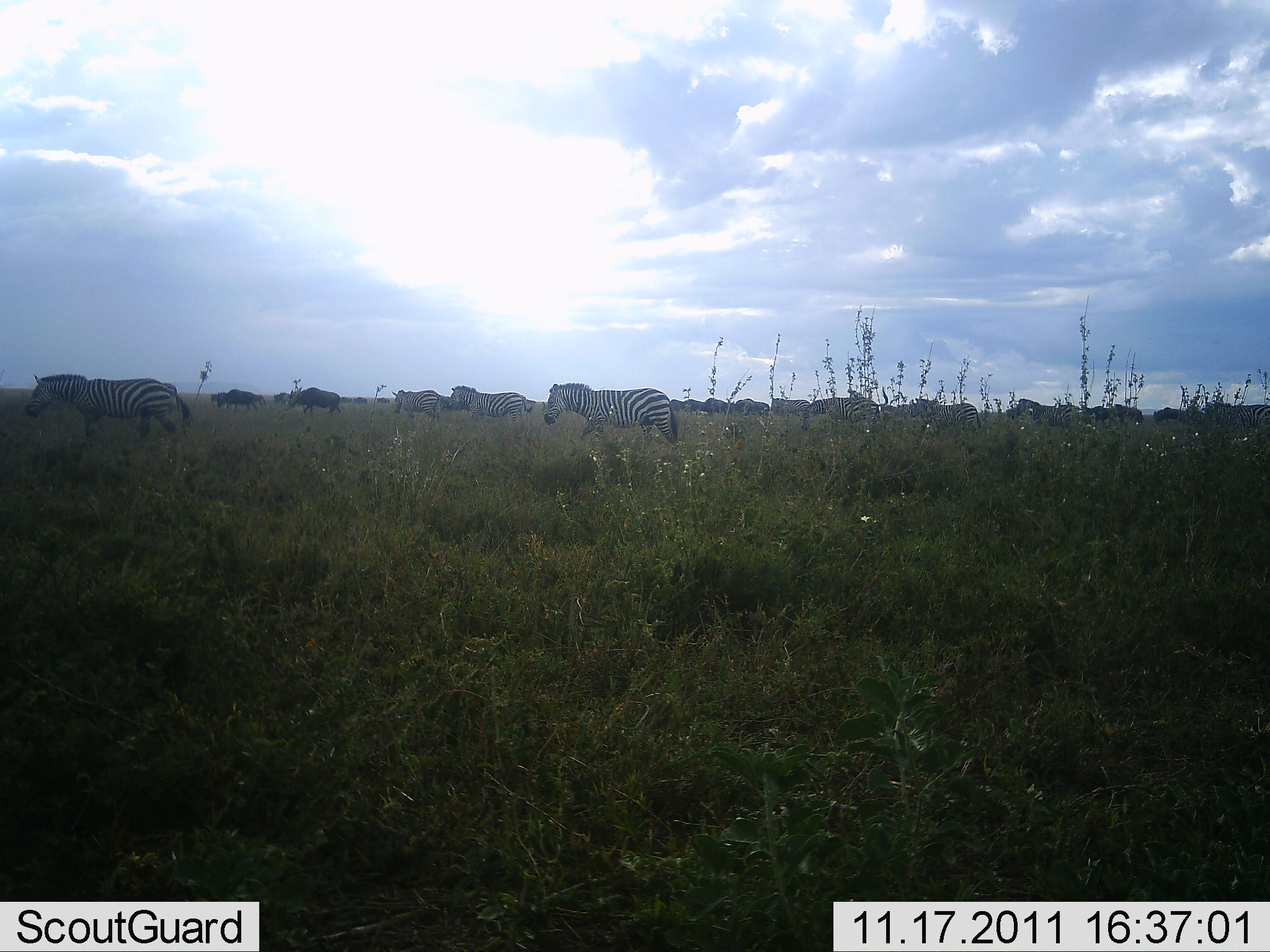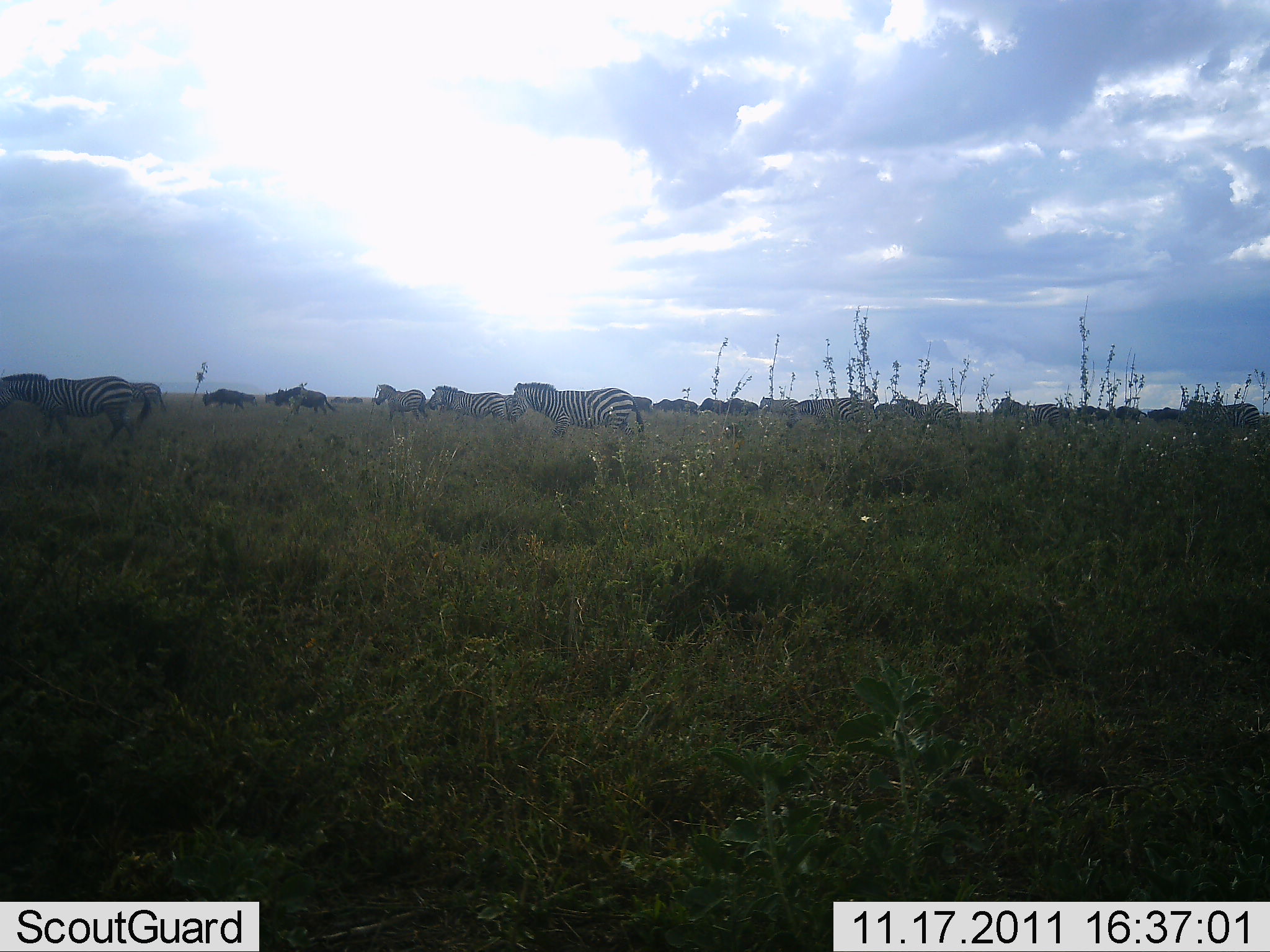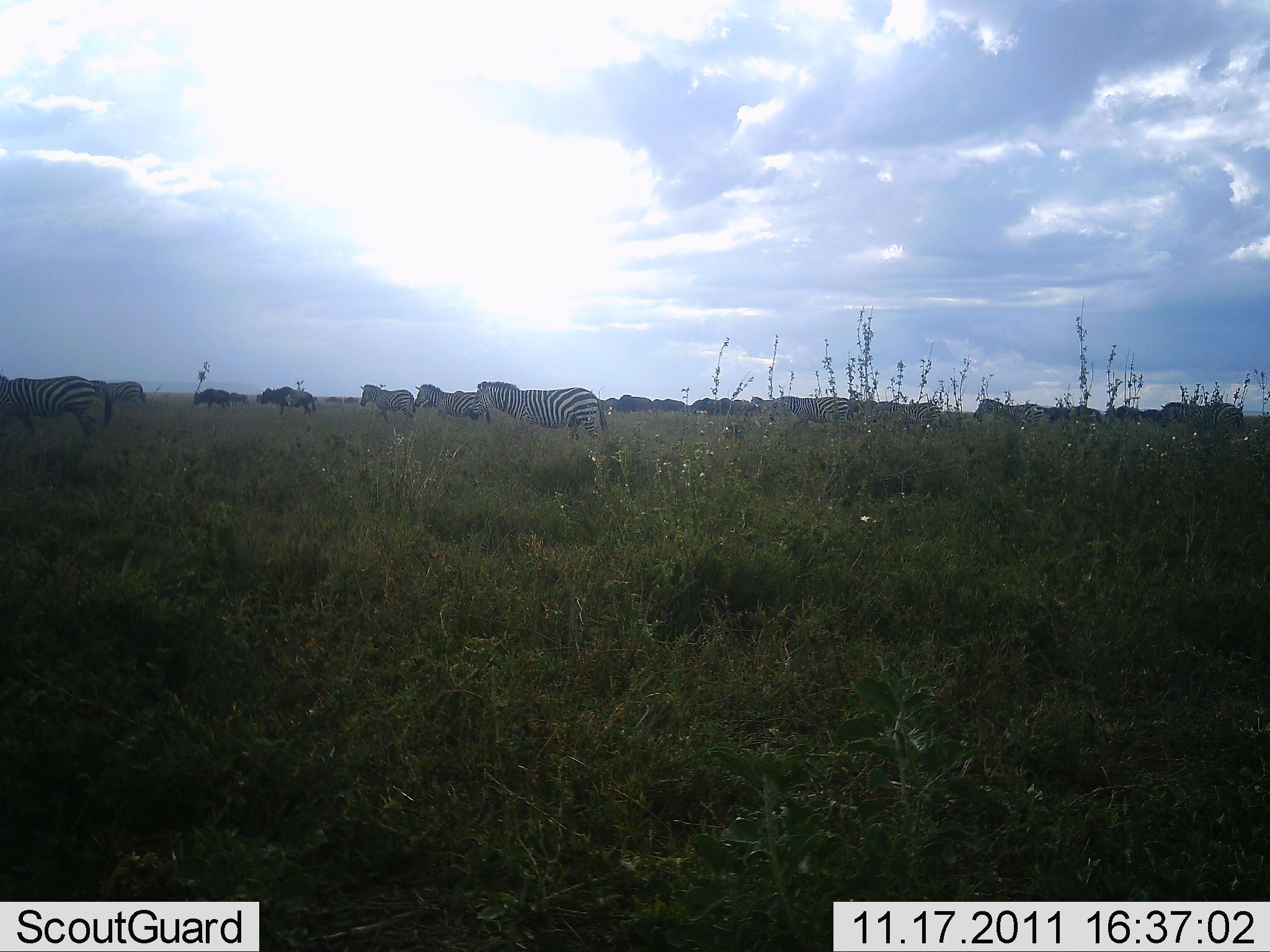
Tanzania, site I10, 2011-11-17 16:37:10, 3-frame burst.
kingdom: Animalia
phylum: Chordata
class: Mammalia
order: Perissodactyla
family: Equidae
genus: Equus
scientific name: Equus quagga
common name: plains zebra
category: zebra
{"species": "zebra (plains zebra) (Equus quagga)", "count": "11-50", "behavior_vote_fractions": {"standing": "5%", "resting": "5%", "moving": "100%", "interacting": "0%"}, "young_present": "0%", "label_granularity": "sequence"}